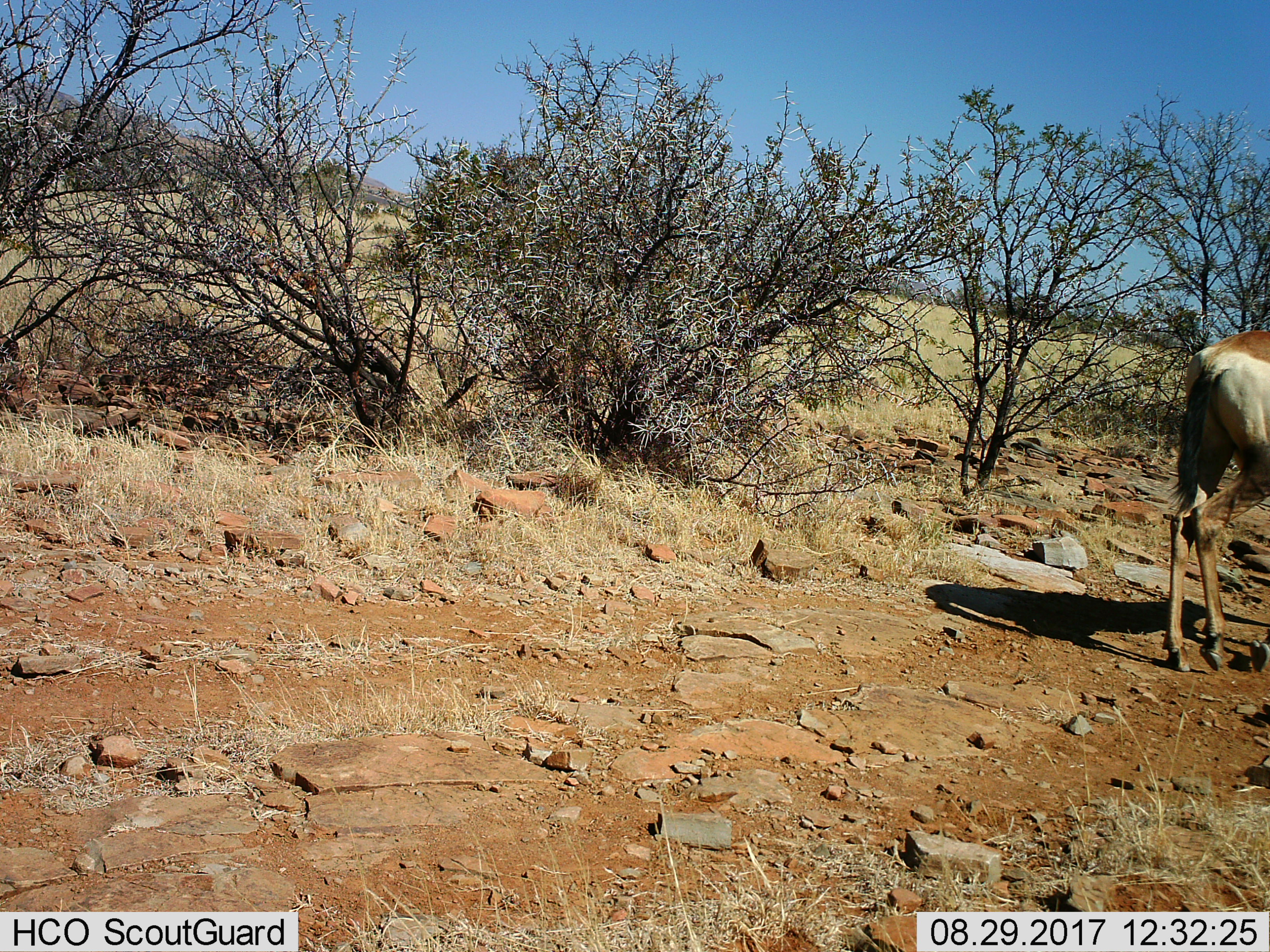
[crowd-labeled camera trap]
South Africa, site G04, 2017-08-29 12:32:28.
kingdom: Animalia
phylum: Chordata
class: Mammalia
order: Artiodactyla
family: Bovidae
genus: Damaliscus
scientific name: Damaliscus pygargus phillipsi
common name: blesbok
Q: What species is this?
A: Blesbok (Damaliscus pygargus phillipsi).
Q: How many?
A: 1.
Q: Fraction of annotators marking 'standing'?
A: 0%.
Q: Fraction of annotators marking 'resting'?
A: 0%.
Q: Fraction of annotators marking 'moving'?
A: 100%.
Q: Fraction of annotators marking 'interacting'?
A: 0%.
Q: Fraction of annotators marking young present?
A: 0%.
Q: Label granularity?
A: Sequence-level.